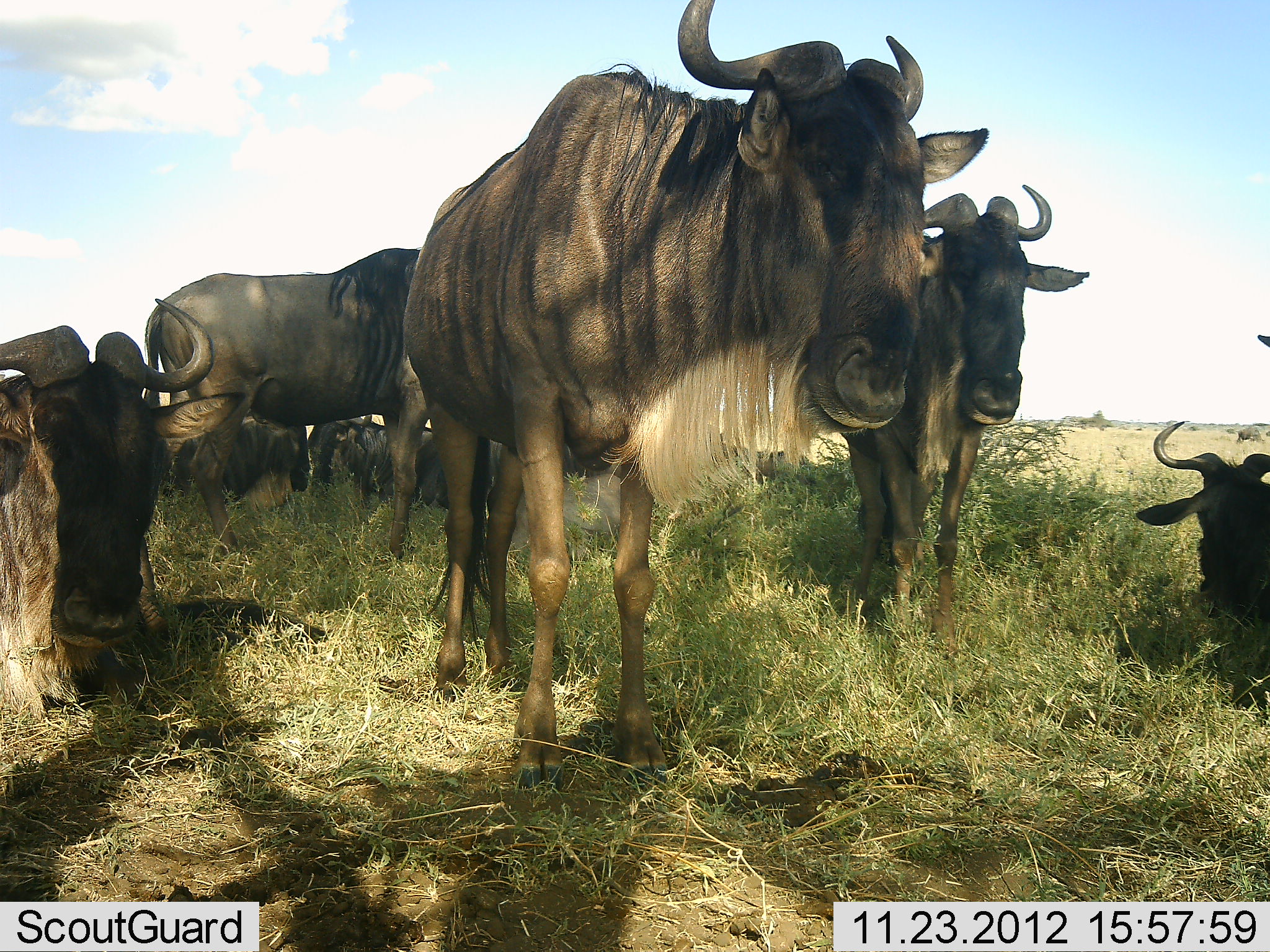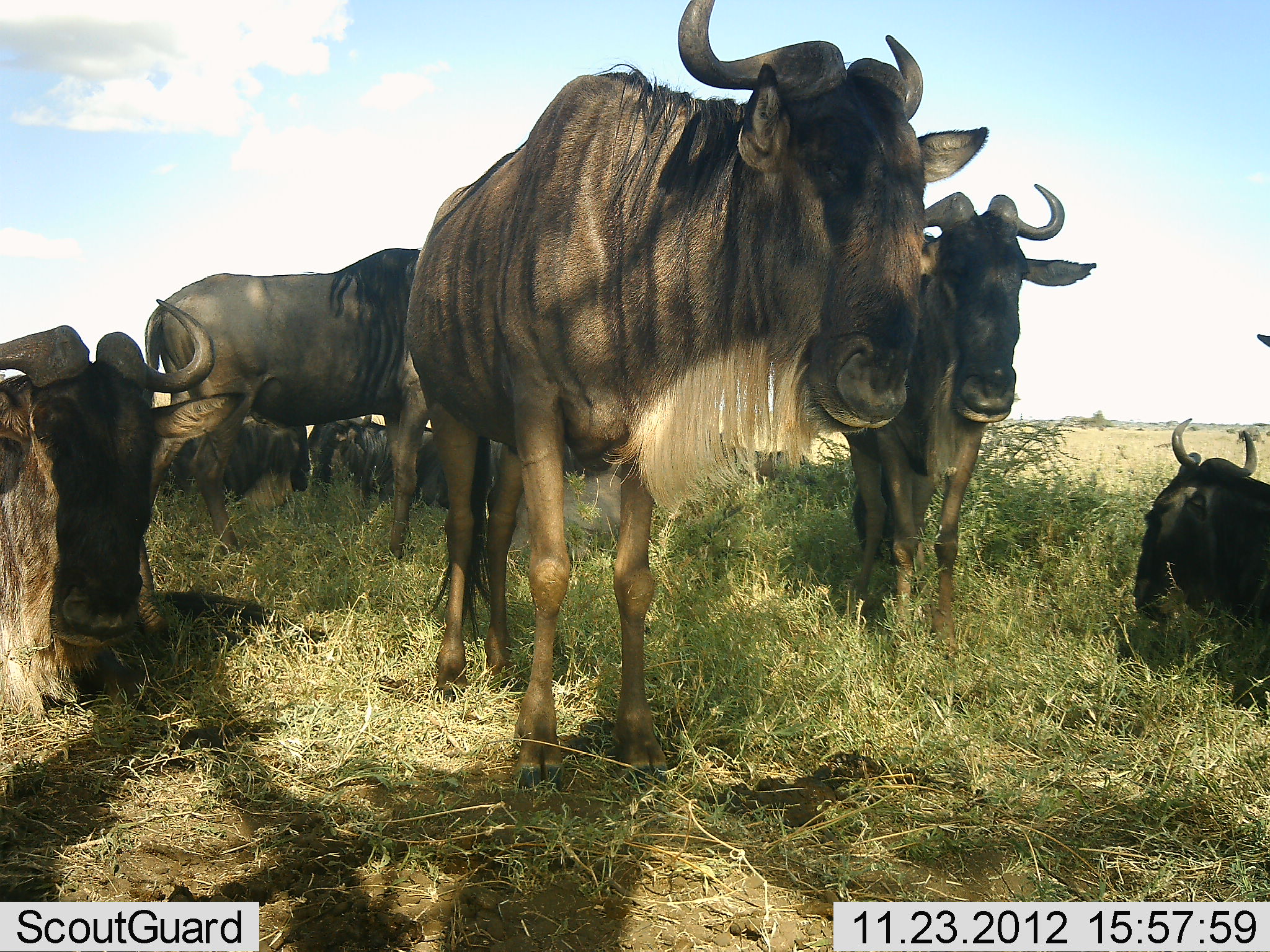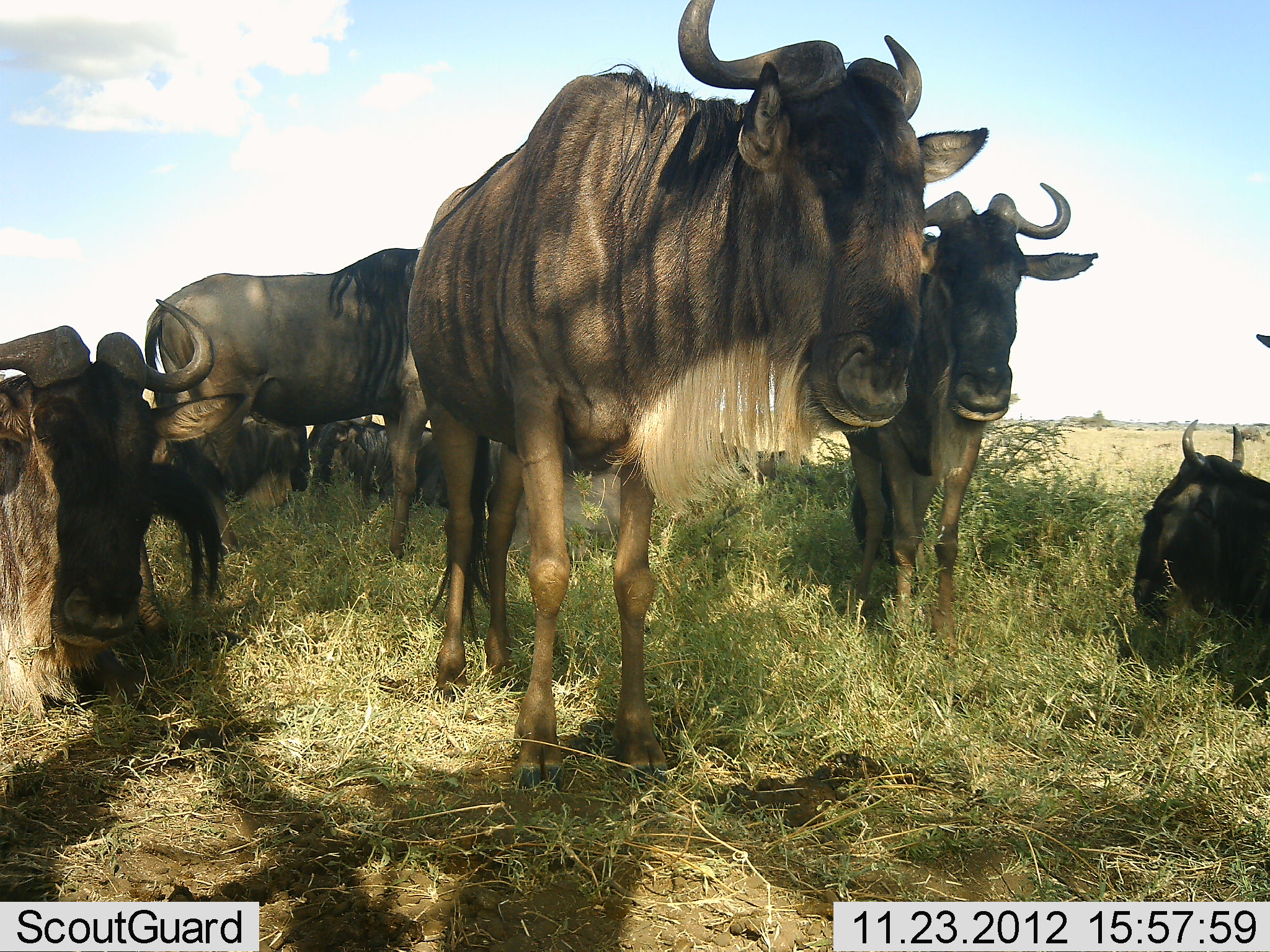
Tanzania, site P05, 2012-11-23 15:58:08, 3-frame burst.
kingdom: Animalia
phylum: Chordata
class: Mammalia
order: Artiodactyla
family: Bovidae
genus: Connochaetes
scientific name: Connochaetes taurinus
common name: blue wildebeest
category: wildebeest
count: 8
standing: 80%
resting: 100%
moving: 0%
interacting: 0%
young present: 10%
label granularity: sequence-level